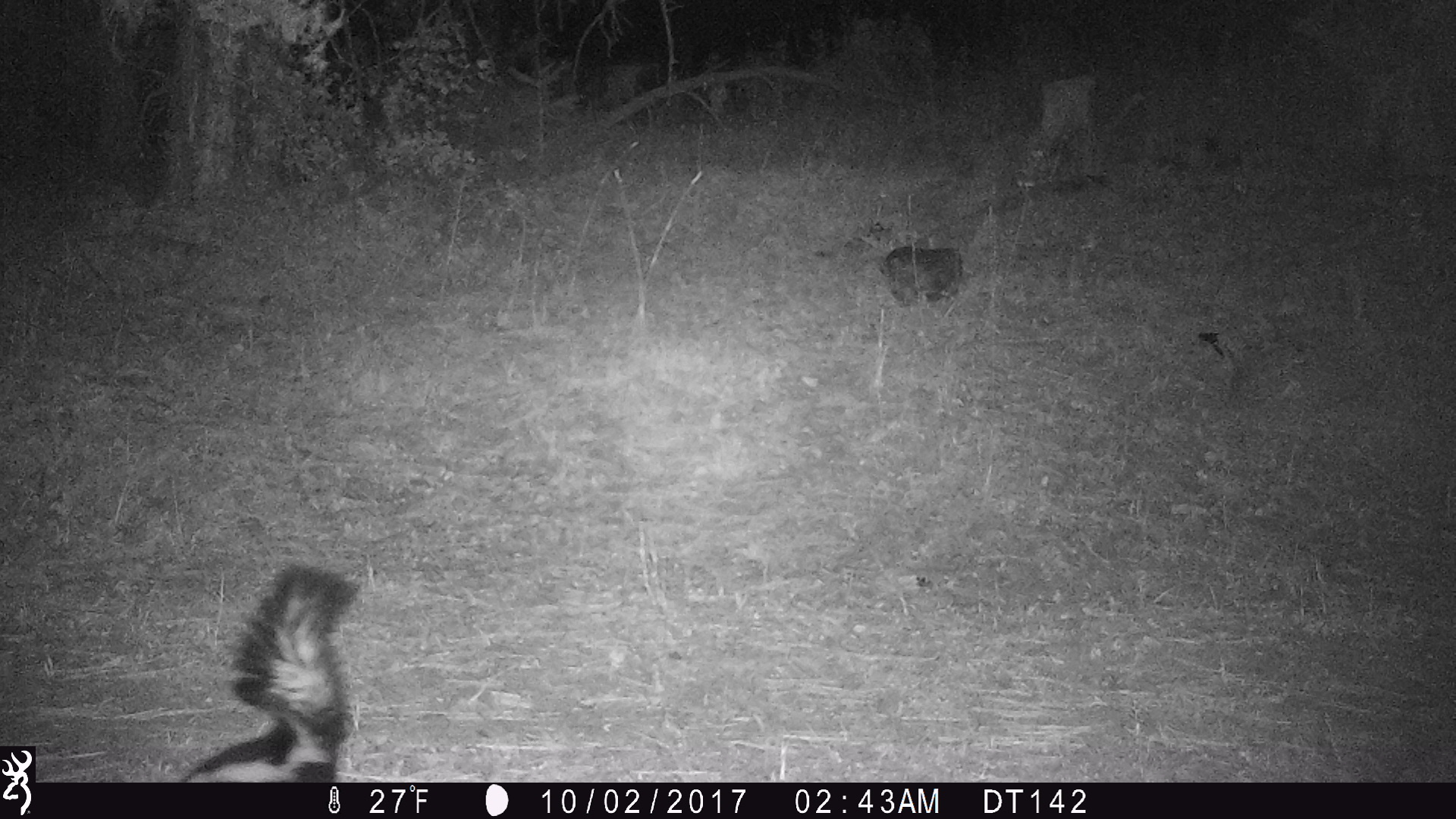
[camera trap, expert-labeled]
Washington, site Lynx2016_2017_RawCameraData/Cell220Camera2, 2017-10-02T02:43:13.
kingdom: Animalia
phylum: Chordata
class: Mammalia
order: Carnivora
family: Mephitidae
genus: Mephitis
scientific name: Mephitis mephitis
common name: striped skunk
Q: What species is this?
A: Mephitis mephitis (striped skunk).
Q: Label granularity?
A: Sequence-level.